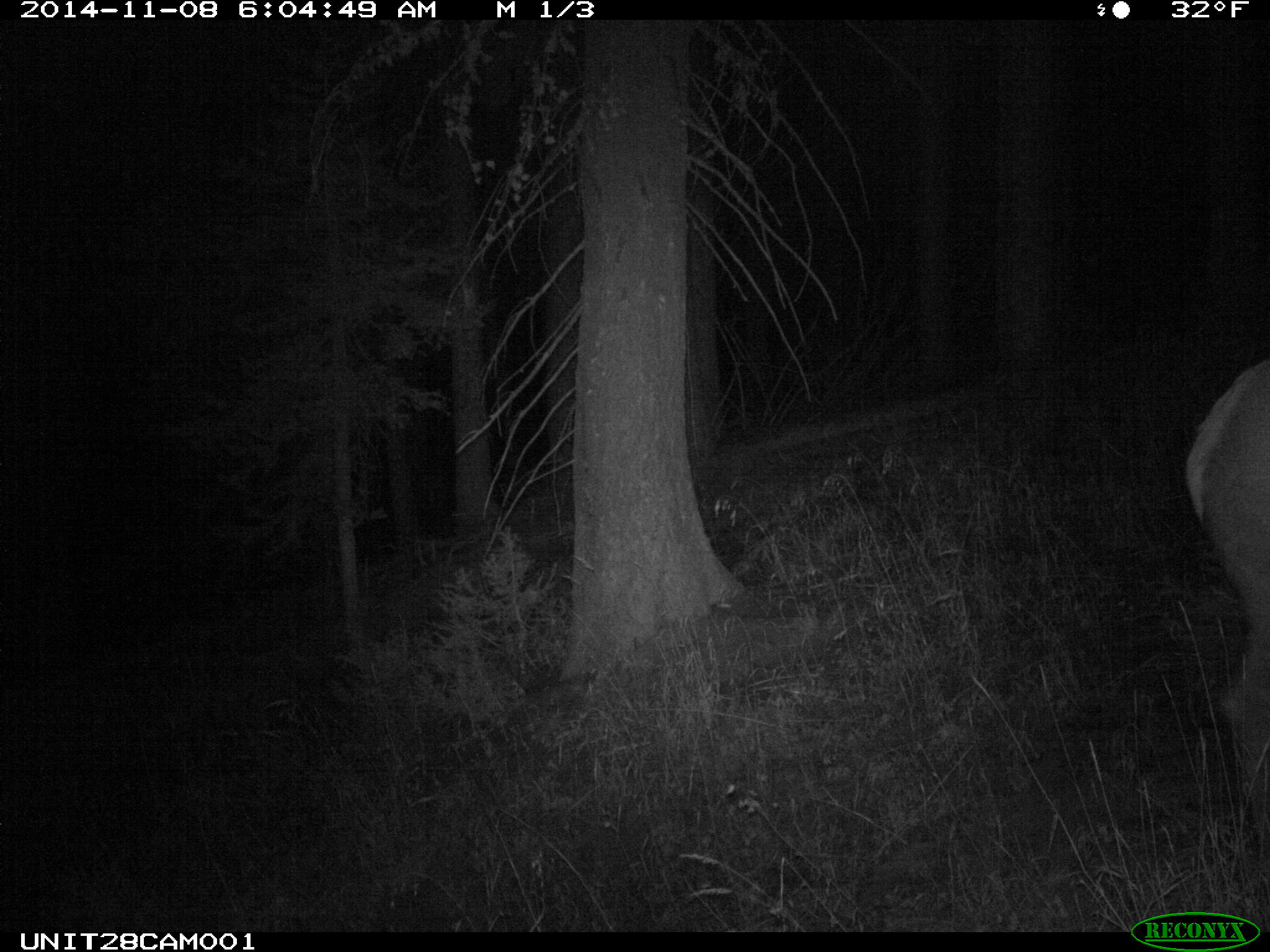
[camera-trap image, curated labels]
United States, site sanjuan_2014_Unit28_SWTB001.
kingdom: Animalia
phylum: Chordata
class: Mammalia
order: Artiodactyla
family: Cervidae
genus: Cervus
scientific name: Cervus elaphus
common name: red deer